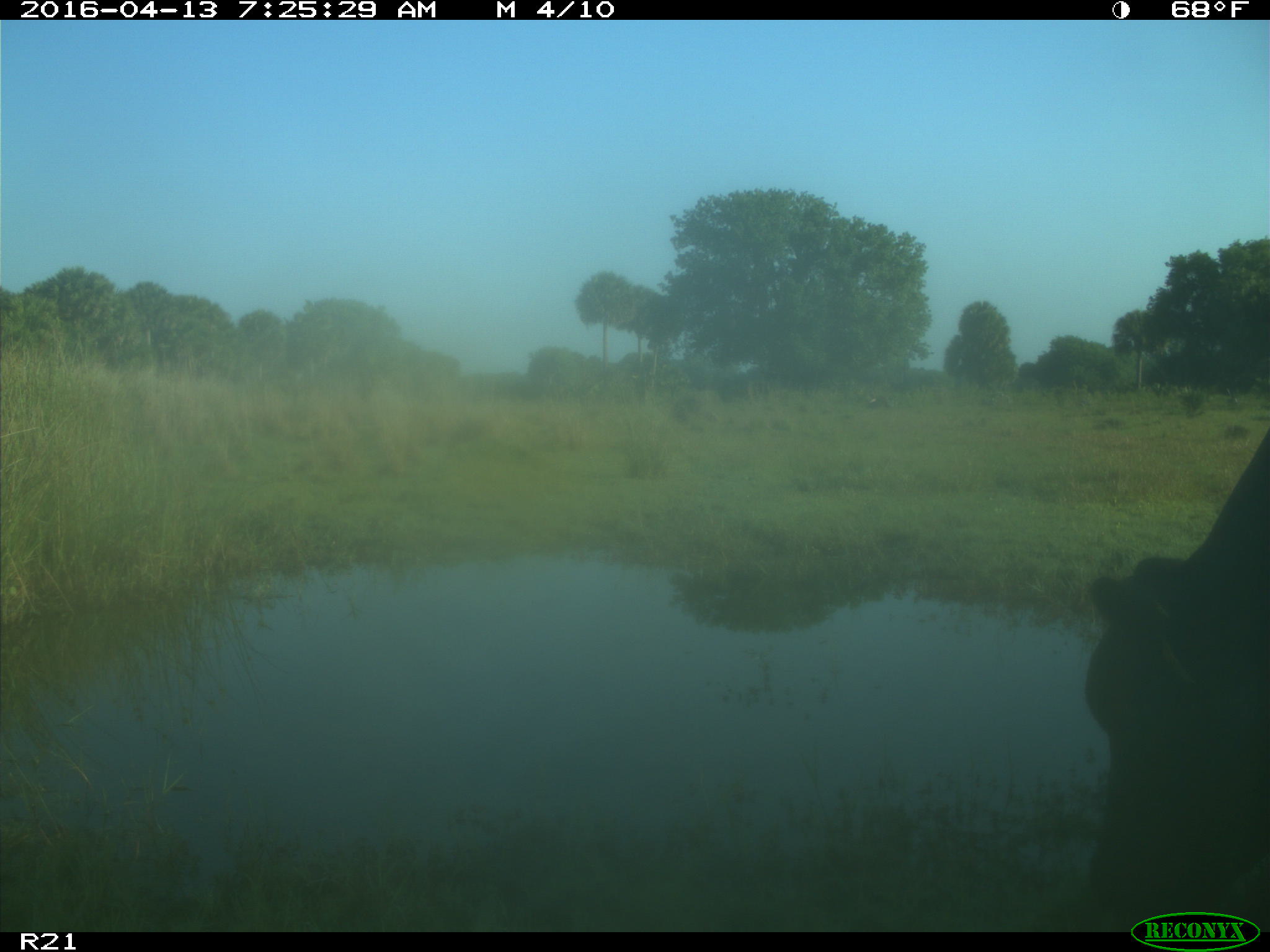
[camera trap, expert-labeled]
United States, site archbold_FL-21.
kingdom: Animalia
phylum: Chordata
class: Mammalia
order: Artiodactyla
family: Bovidae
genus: Bos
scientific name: Bos taurus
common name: domestic cow